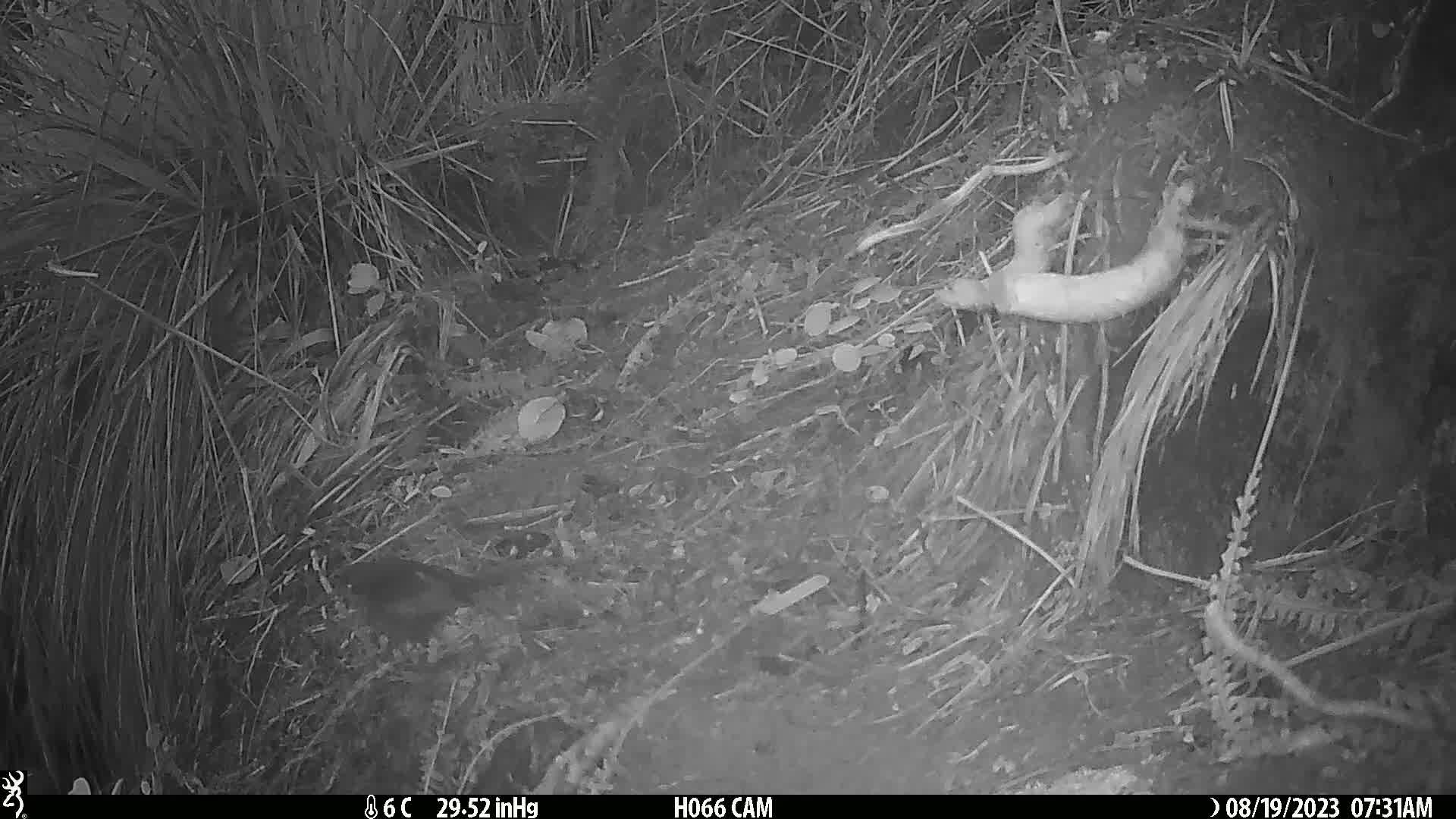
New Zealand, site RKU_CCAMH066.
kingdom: Animalia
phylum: Chordata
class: Aves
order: Passeriformes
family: Turdidae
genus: Turdus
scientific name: Turdus merula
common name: eurasian blackbird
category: blackbird